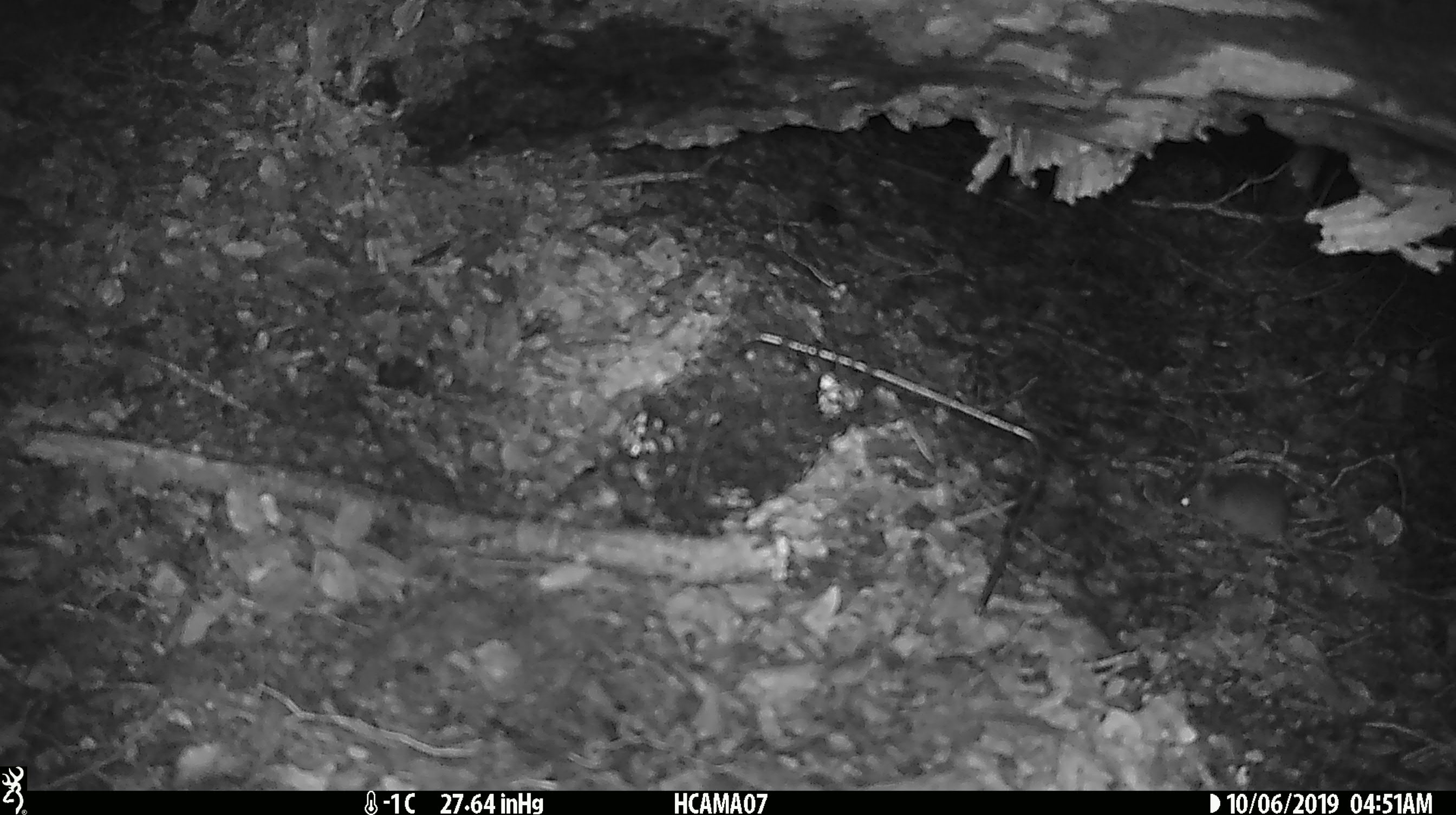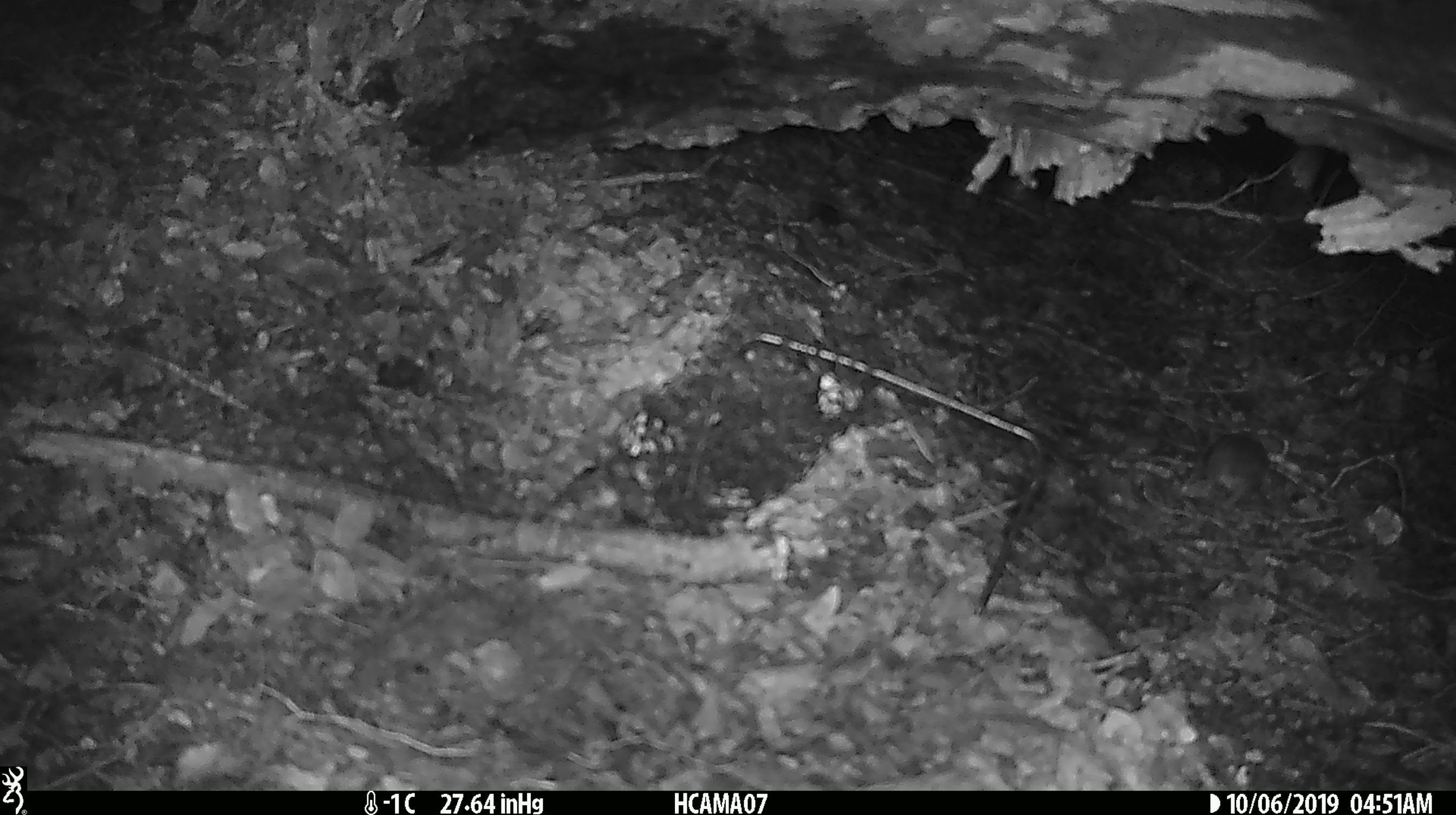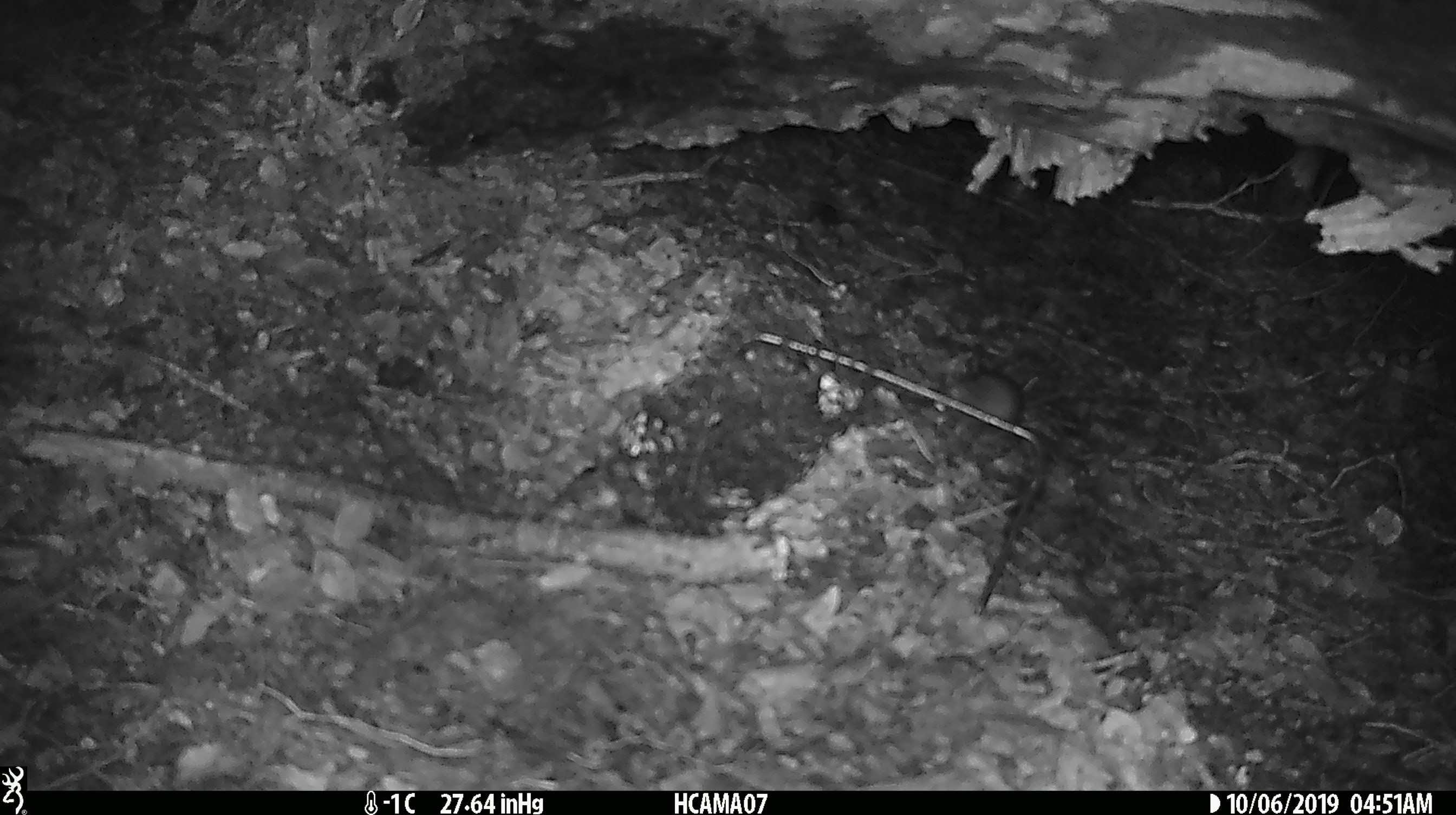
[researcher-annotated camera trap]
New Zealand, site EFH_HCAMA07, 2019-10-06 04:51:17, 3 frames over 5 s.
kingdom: Animalia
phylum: Chordata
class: Mammalia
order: Rodentia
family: Muridae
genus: Mus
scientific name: Mus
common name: mouse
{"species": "mouse (Mus)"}